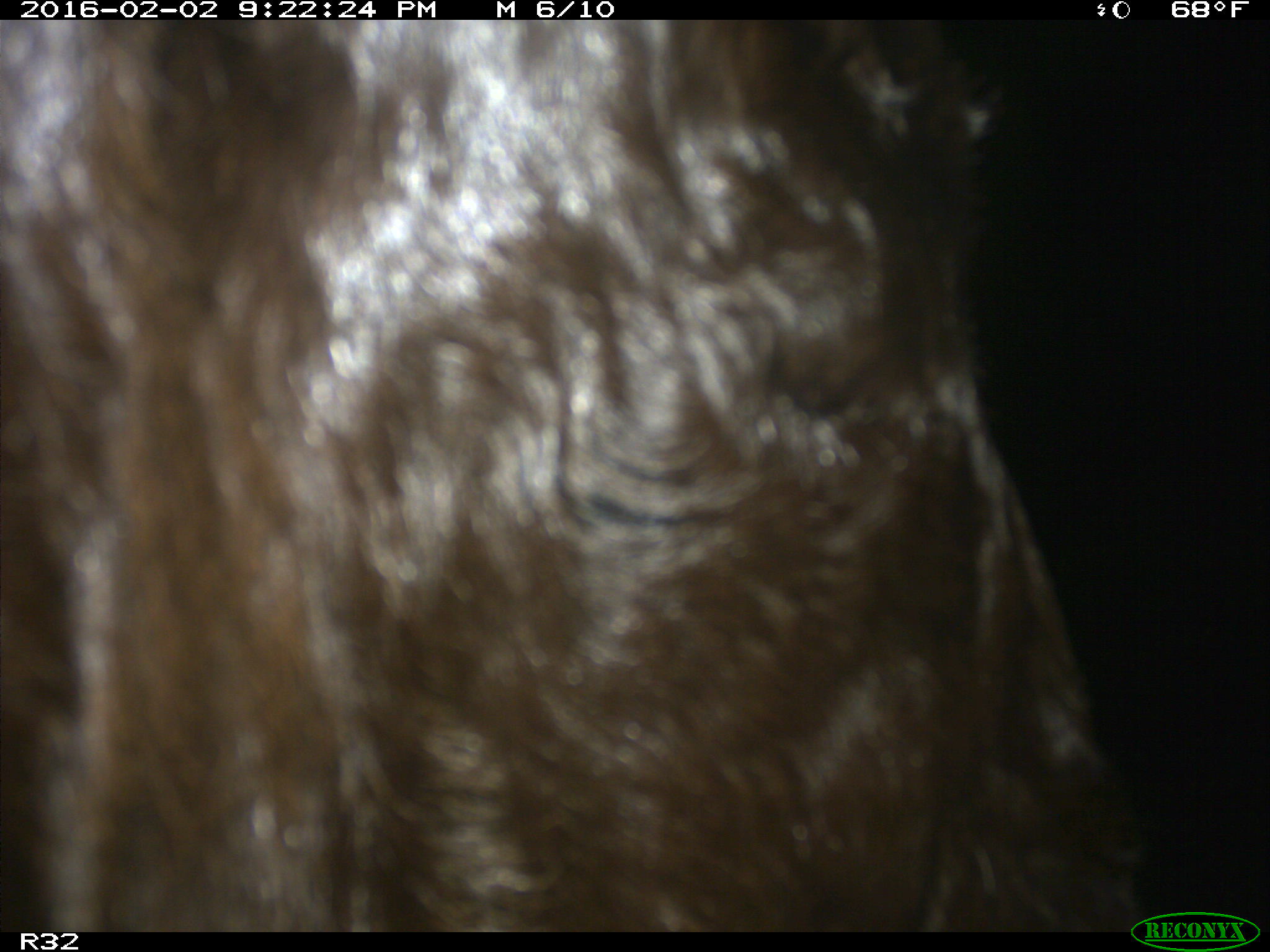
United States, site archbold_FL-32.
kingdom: Animalia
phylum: Chordata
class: Mammalia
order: Artiodactyla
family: Bovidae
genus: Bos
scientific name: Bos taurus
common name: domestic cow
Bos taurus (domestic cow).